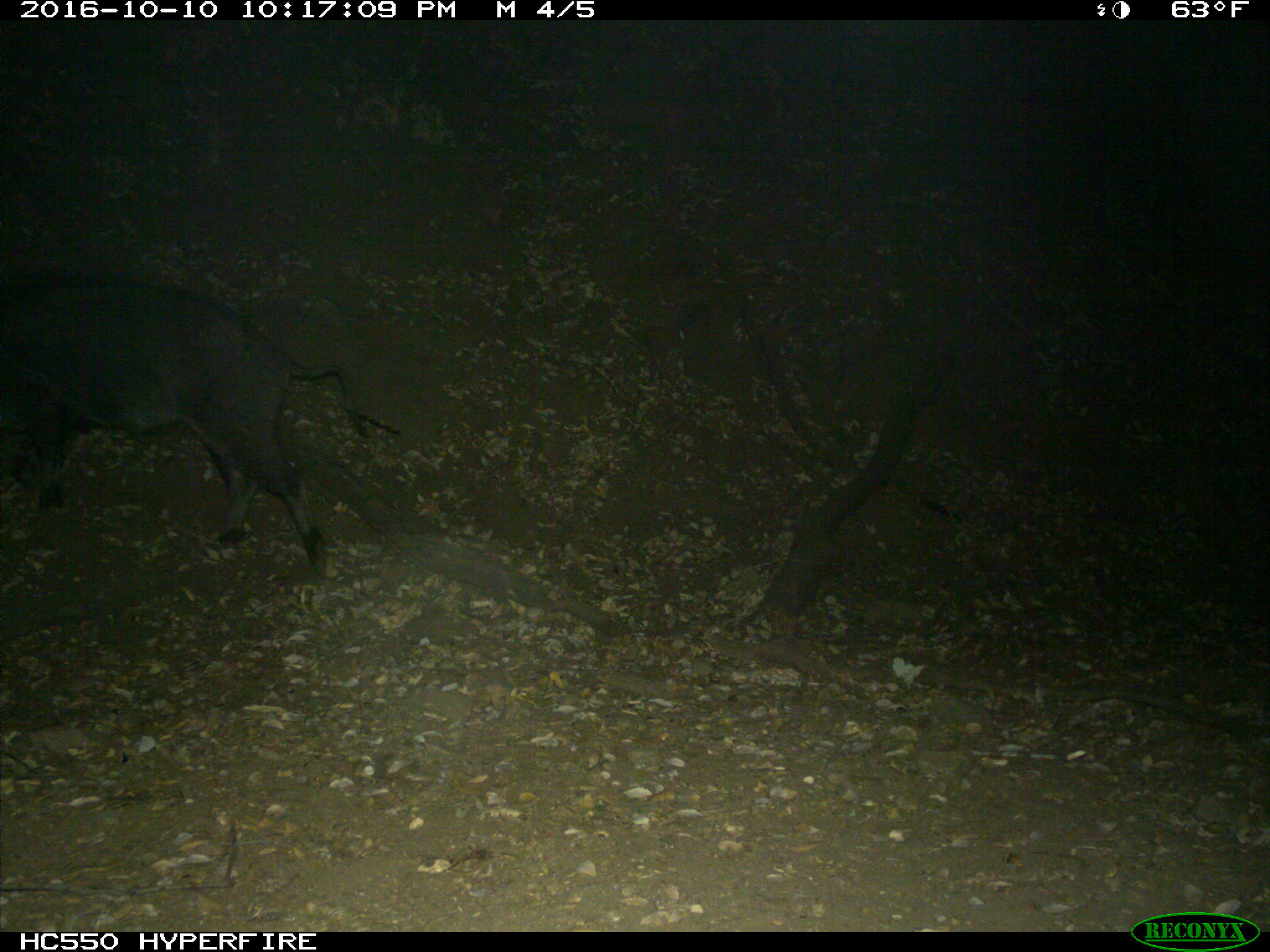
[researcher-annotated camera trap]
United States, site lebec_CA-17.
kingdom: Animalia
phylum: Chordata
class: Mammalia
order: Artiodactyla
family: Suidae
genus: Sus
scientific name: Sus scrofa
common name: wild boar